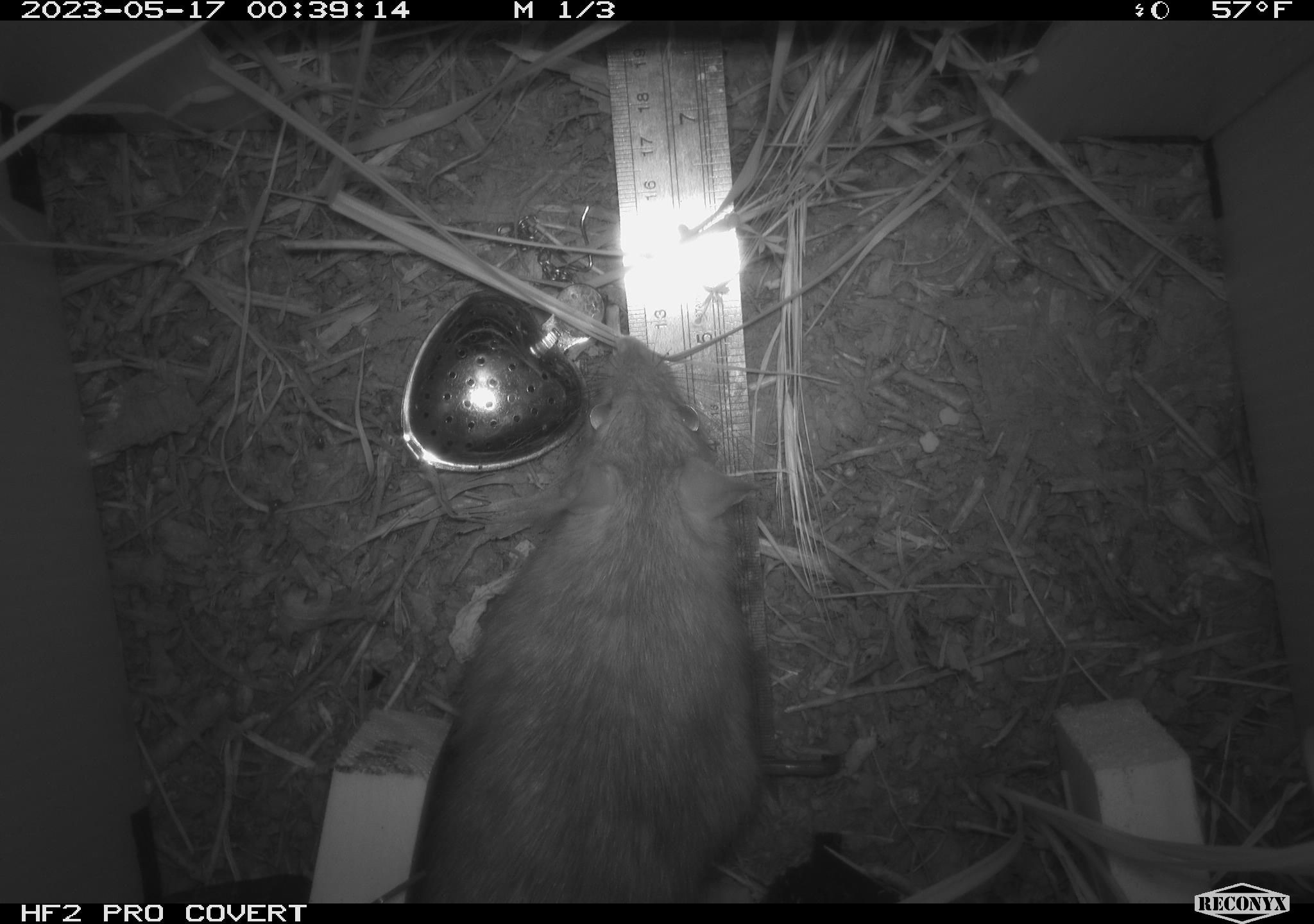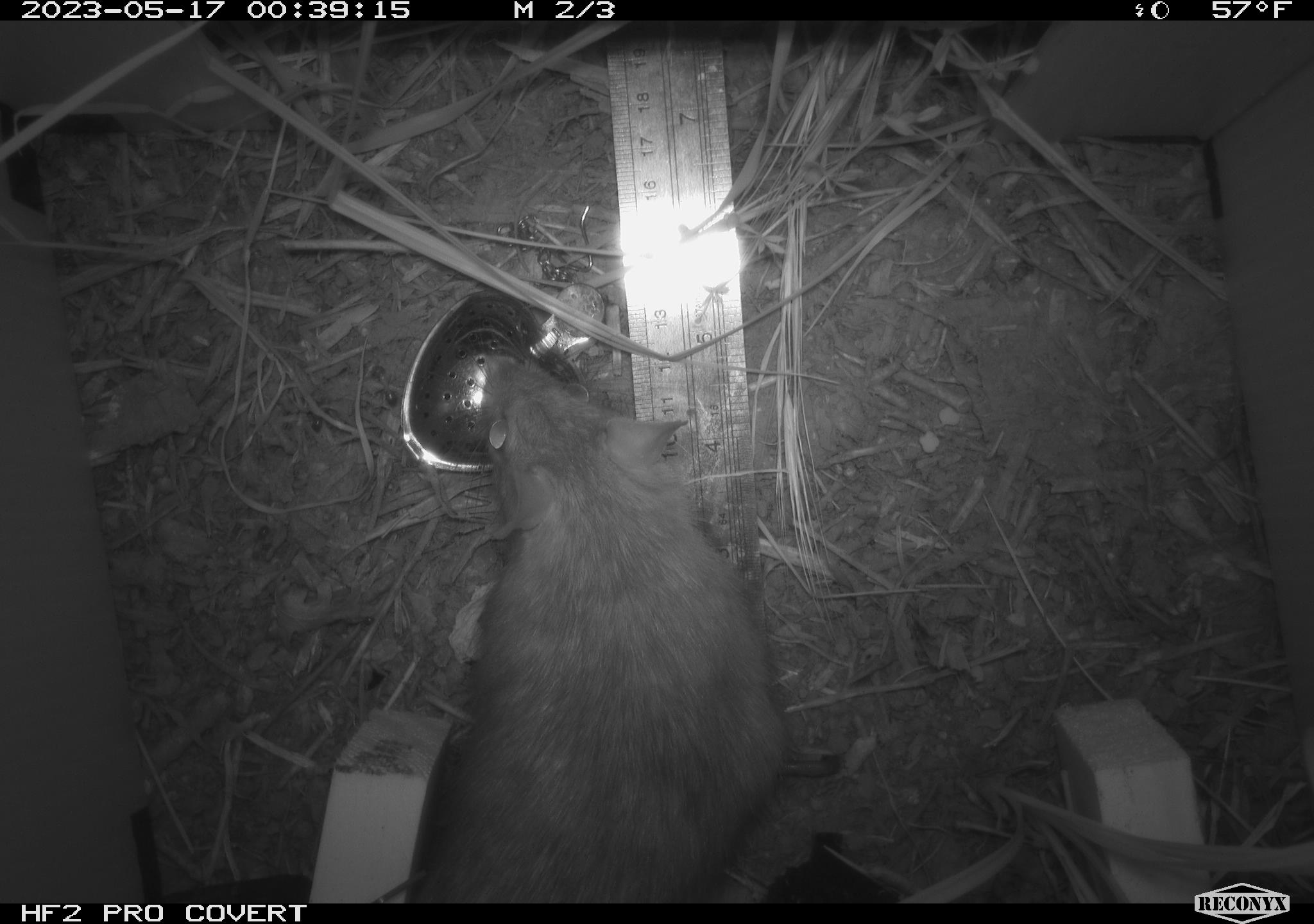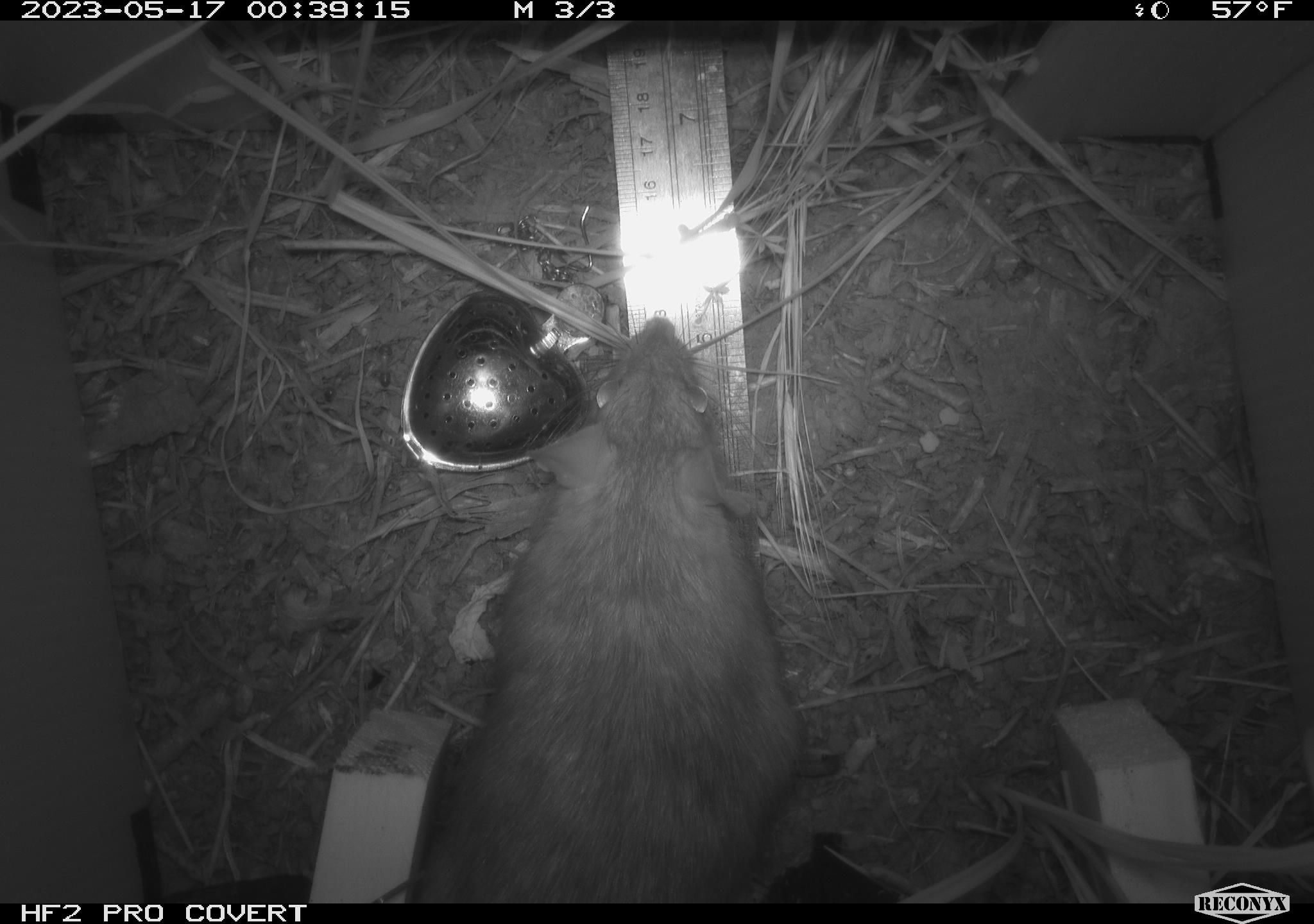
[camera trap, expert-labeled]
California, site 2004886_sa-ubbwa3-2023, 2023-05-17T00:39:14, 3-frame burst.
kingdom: Animalia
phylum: Chordata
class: Mammalia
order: Rodentia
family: Muridae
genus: Rattus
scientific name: Rattus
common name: rat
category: rattus species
Rattus species (rat) (Rattus).